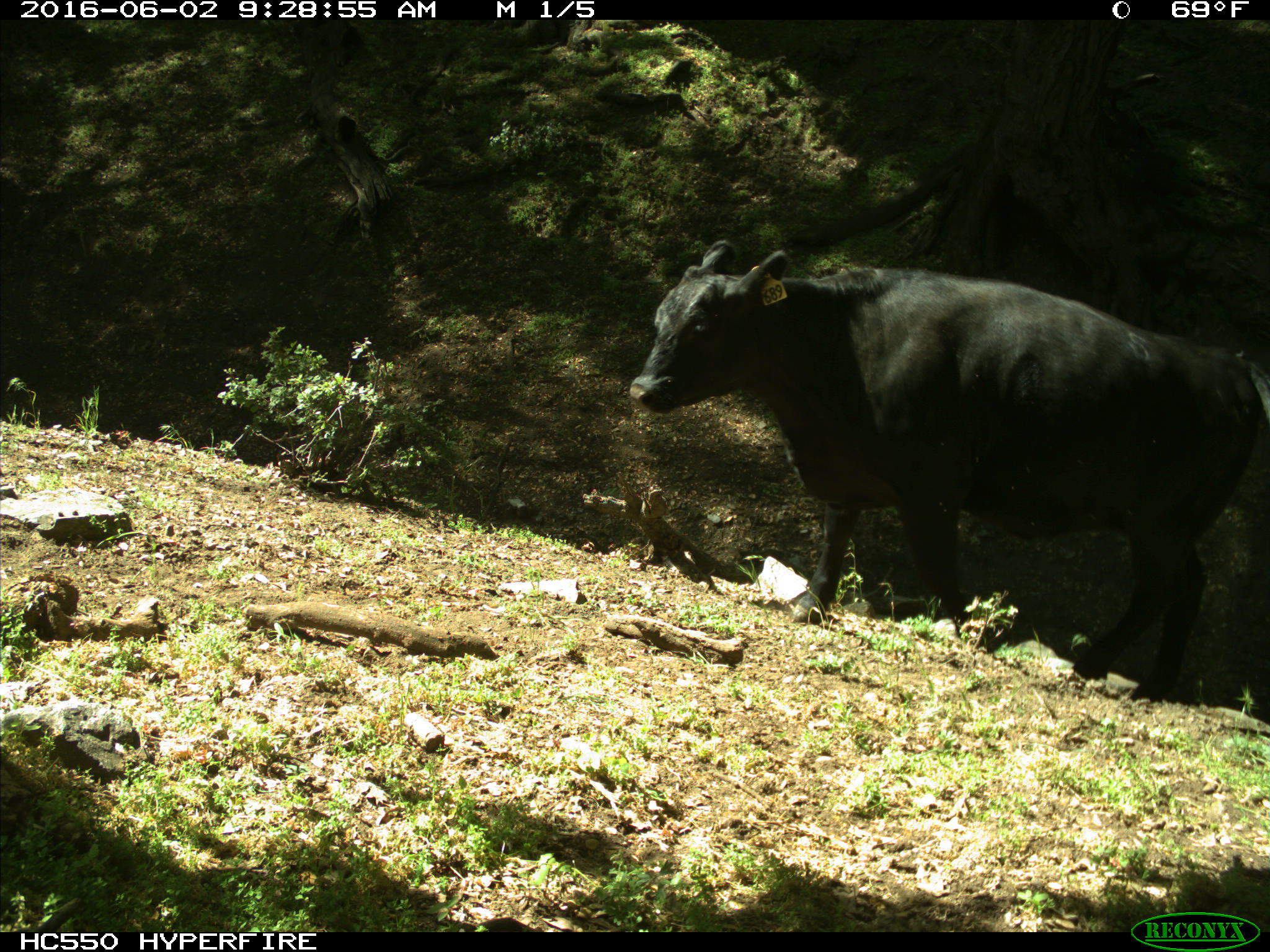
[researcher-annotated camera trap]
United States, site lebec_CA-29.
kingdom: Animalia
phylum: Chordata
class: Mammalia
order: Artiodactyla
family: Bovidae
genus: Bos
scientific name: Bos taurus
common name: domestic cow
Bos taurus (domestic cow).